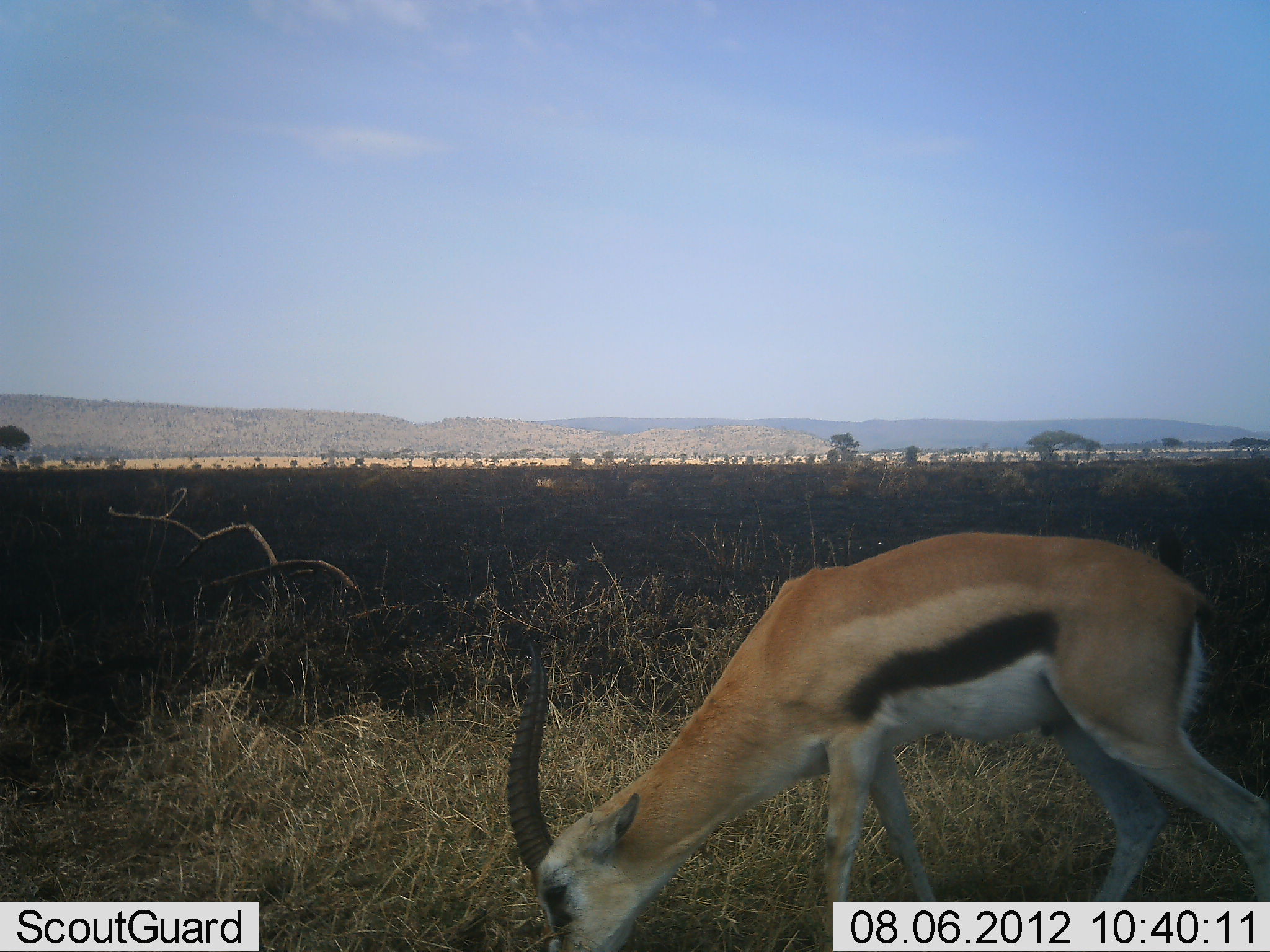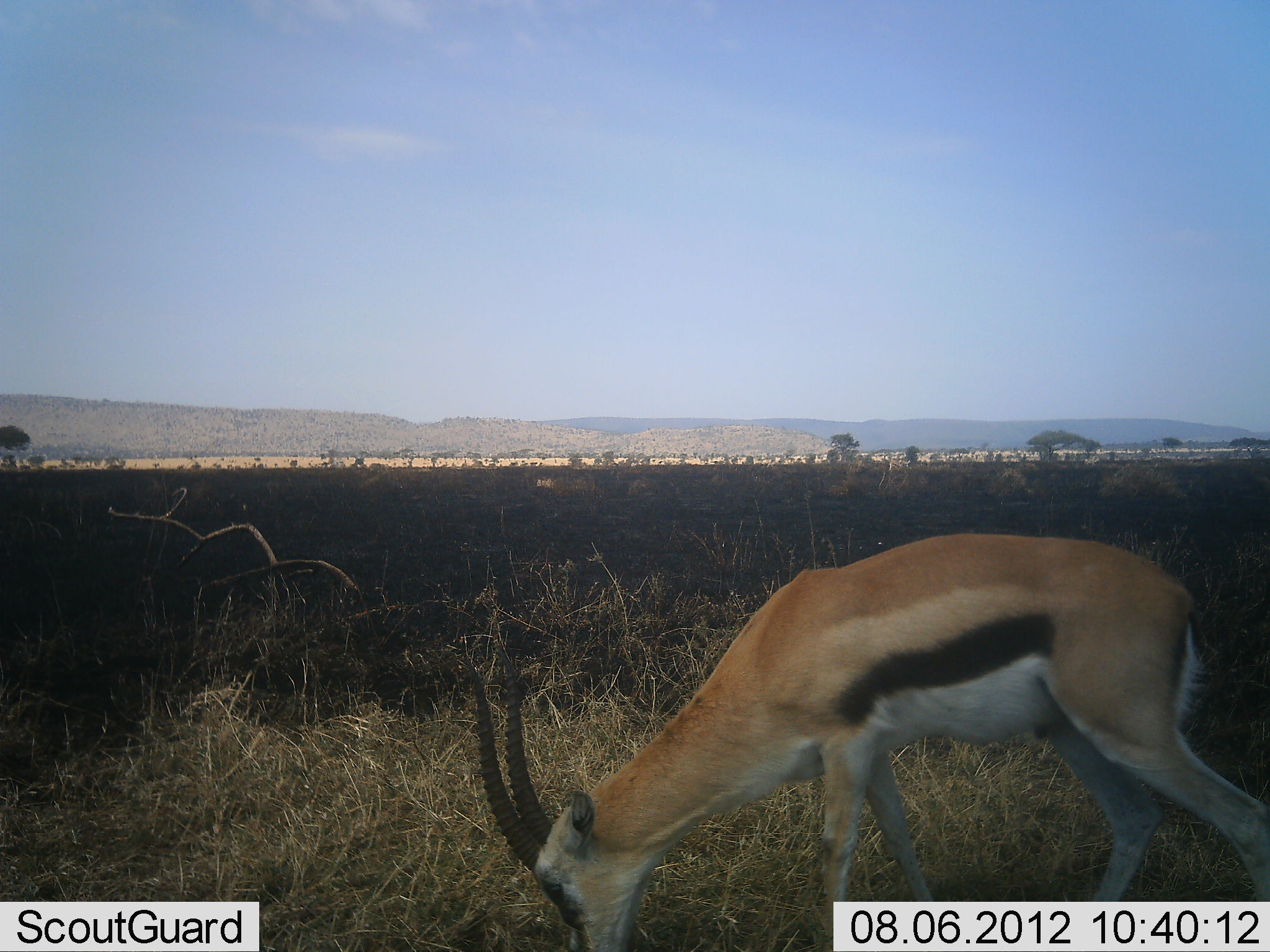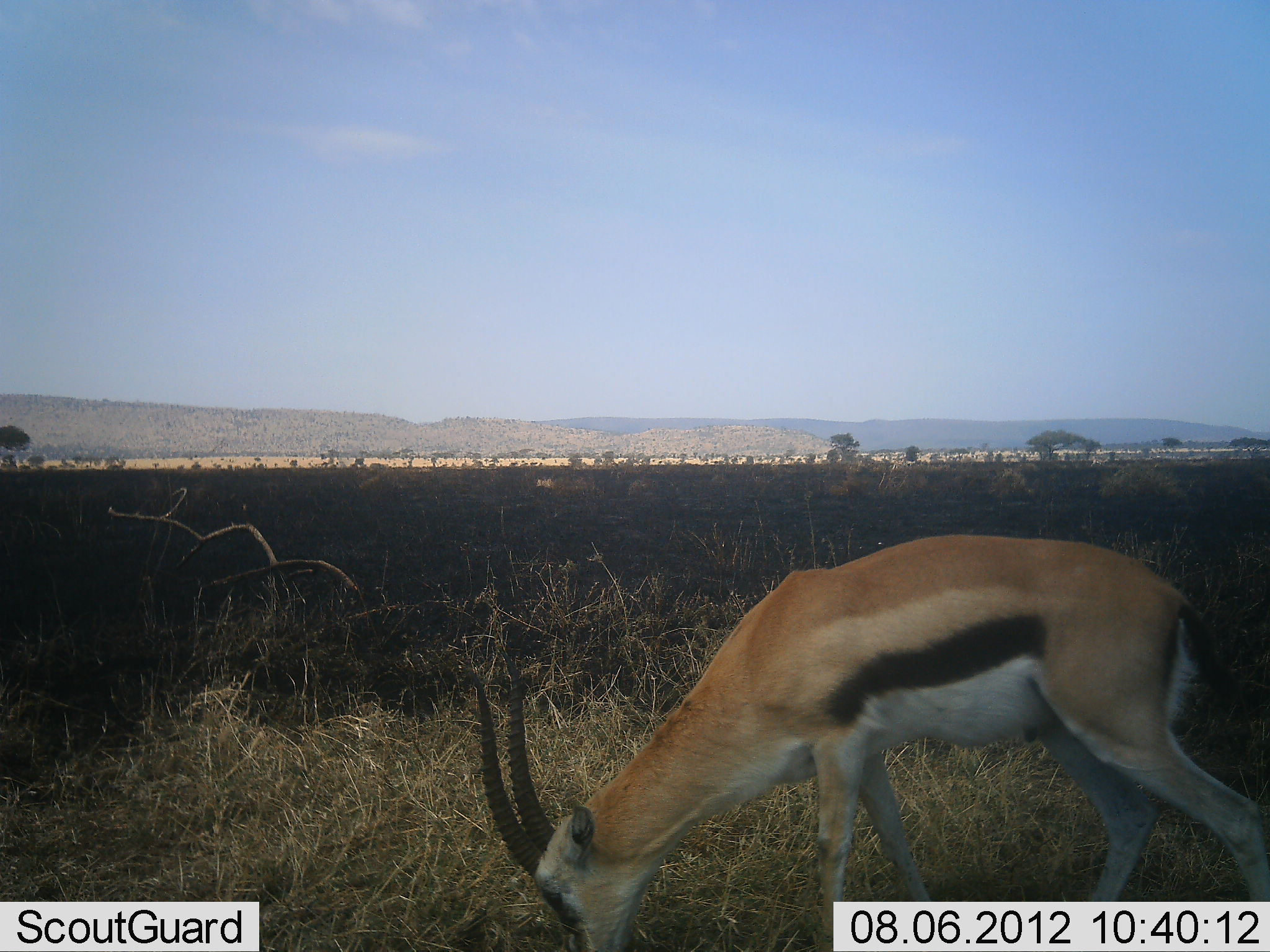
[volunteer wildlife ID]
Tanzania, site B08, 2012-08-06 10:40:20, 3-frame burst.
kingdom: Animalia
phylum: Chordata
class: Mammalia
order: Artiodactyla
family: Bovidae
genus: Eudorcas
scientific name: Eudorcas thomsonii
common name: thomson's gazelle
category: gazellethomsons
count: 1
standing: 40%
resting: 0%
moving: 10%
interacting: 0%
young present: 0%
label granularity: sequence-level